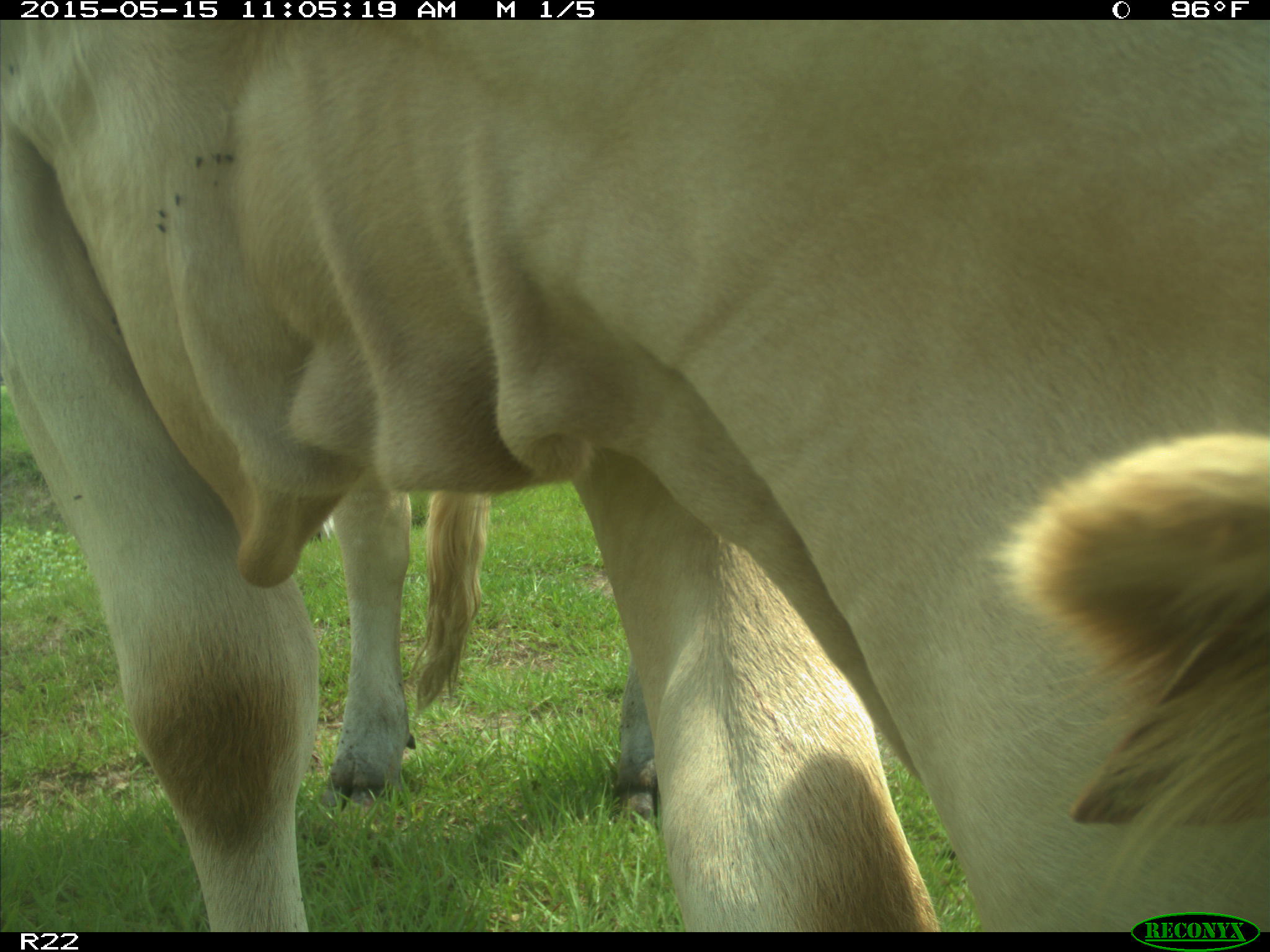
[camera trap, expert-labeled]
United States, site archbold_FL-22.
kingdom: Animalia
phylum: Chordata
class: Mammalia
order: Artiodactyla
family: Bovidae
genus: Bos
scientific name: Bos taurus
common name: domestic cow